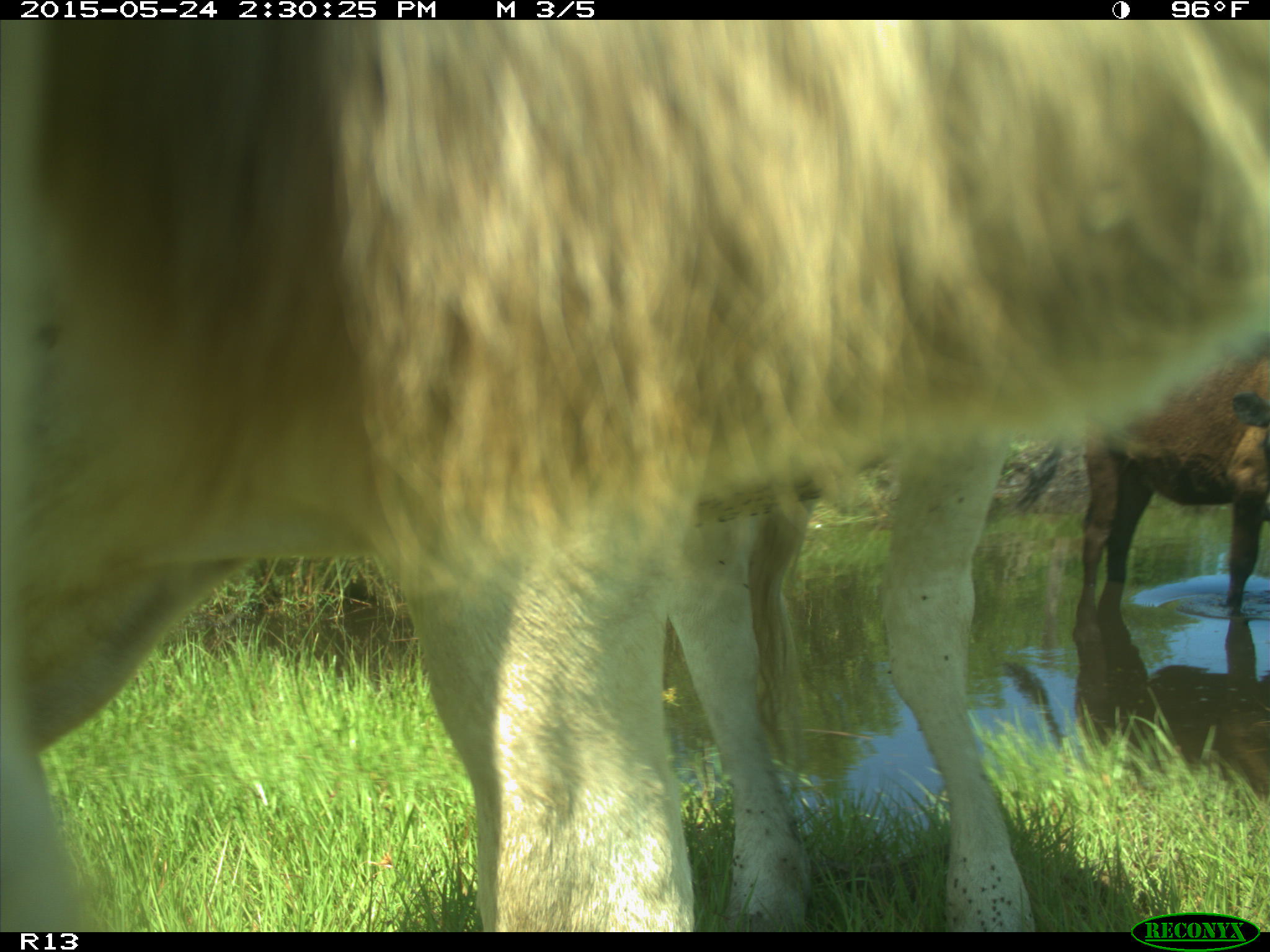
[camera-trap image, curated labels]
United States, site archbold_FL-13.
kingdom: Animalia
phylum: Chordata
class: Mammalia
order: Artiodactyla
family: Bovidae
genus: Bos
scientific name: Bos taurus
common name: domestic cow